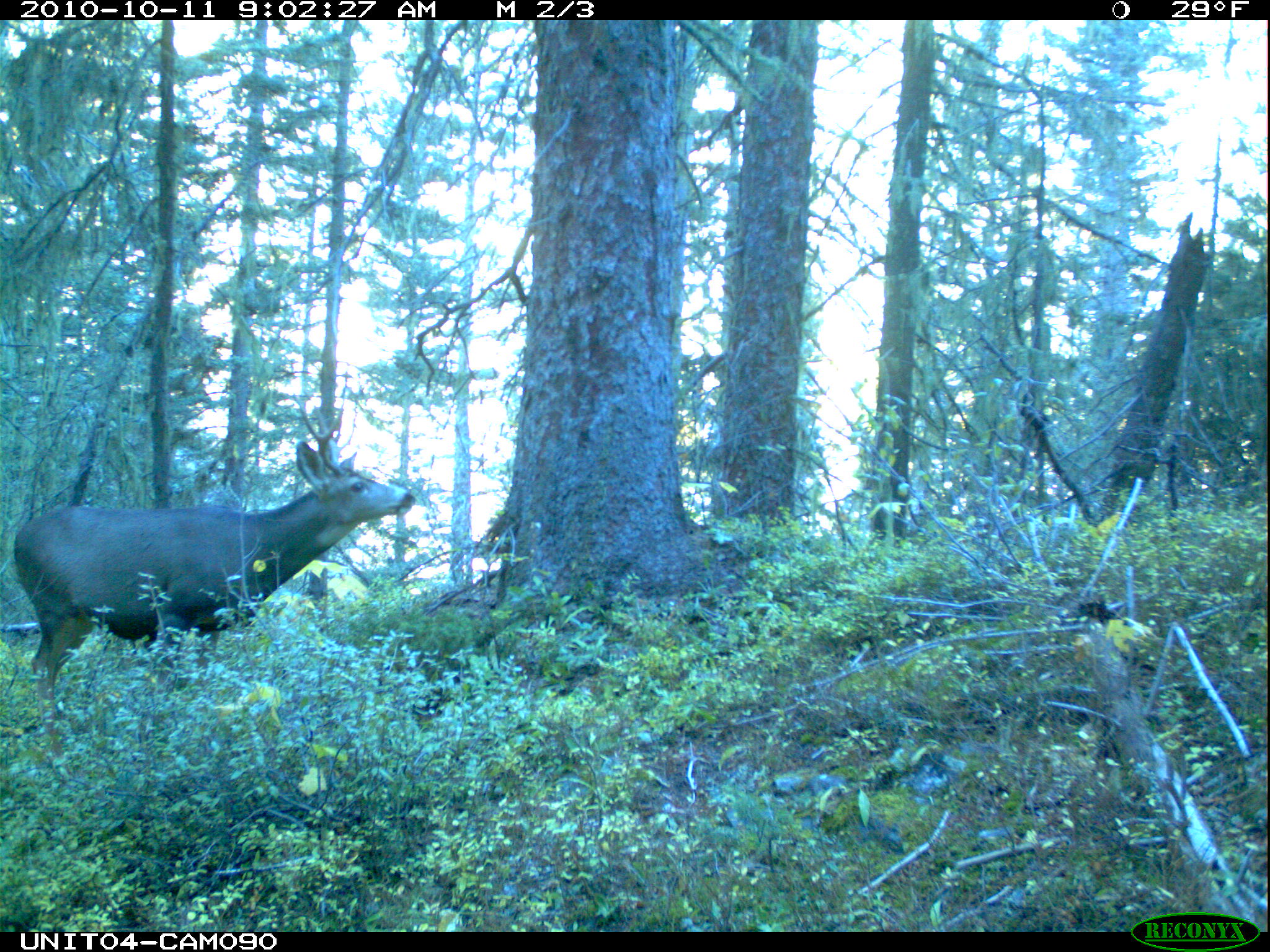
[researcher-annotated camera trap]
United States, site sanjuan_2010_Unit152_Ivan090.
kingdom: Animalia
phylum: Chordata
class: Mammalia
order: Artiodactyla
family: Cervidae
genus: Odocoileus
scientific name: Odocoileus hemionus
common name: mule deer